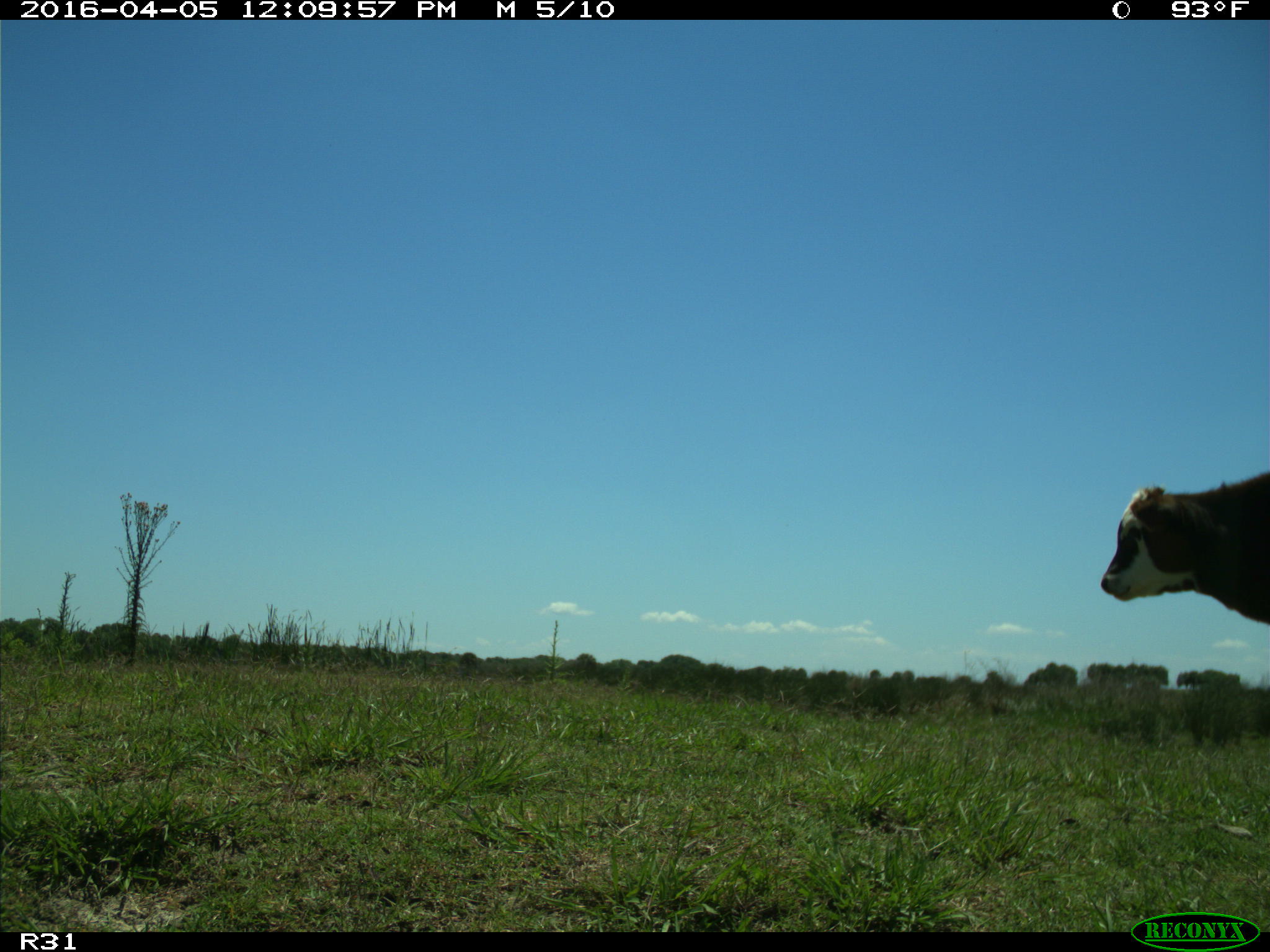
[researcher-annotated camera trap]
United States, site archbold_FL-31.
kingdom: Animalia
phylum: Chordata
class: Mammalia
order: Artiodactyla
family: Bovidae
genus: Bos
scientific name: Bos taurus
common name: domestic cow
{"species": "Bos taurus (domestic cow)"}